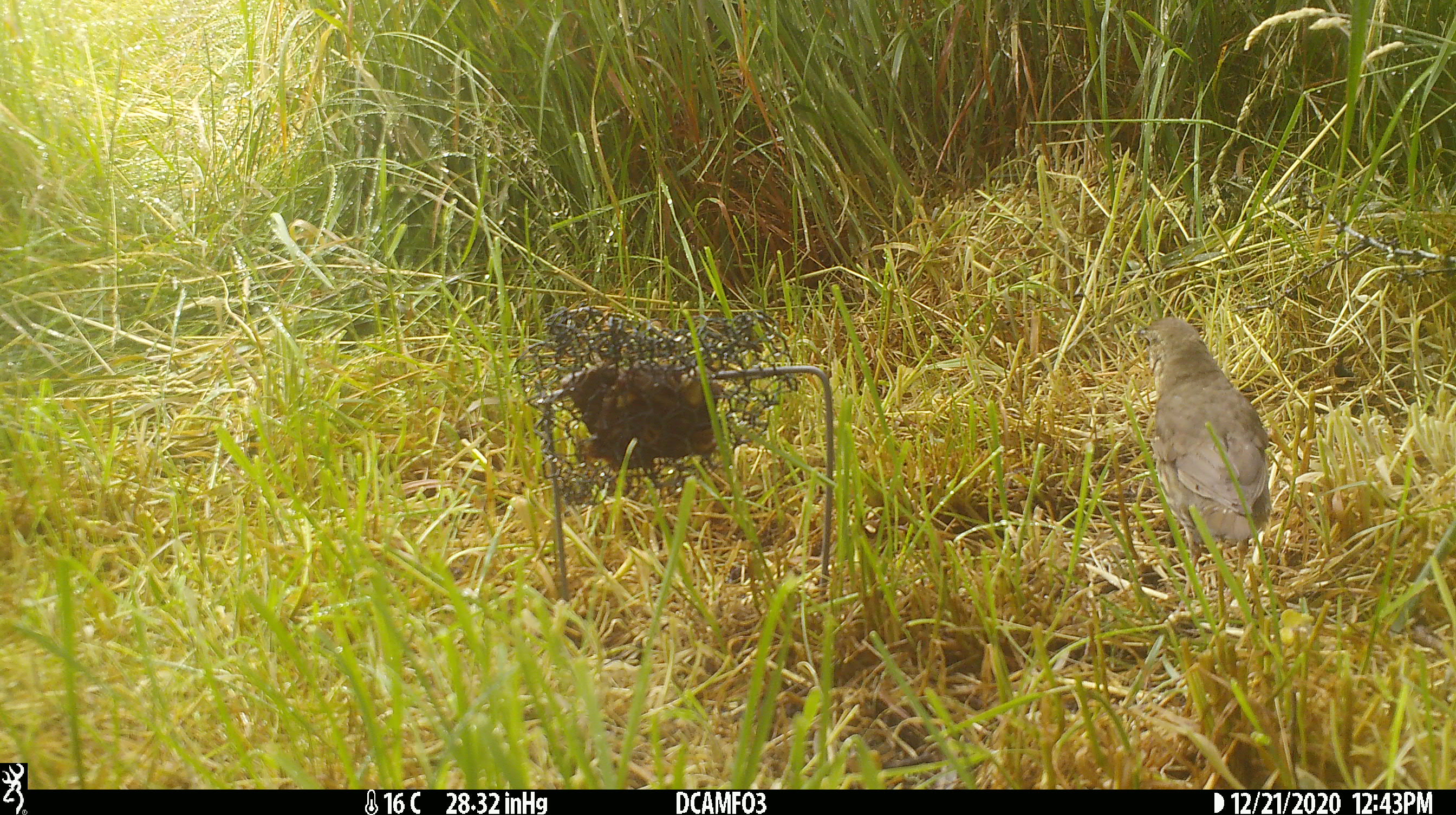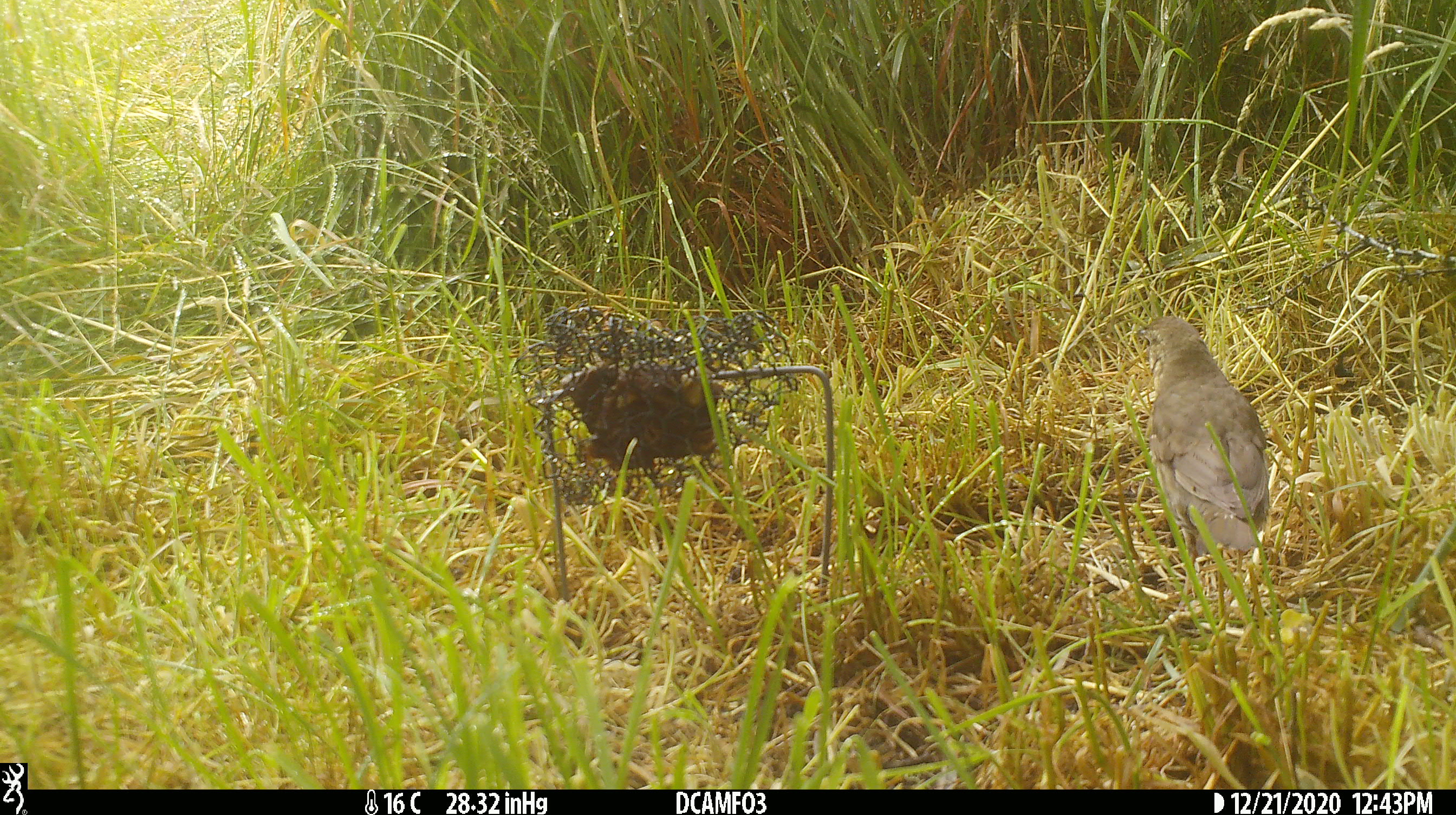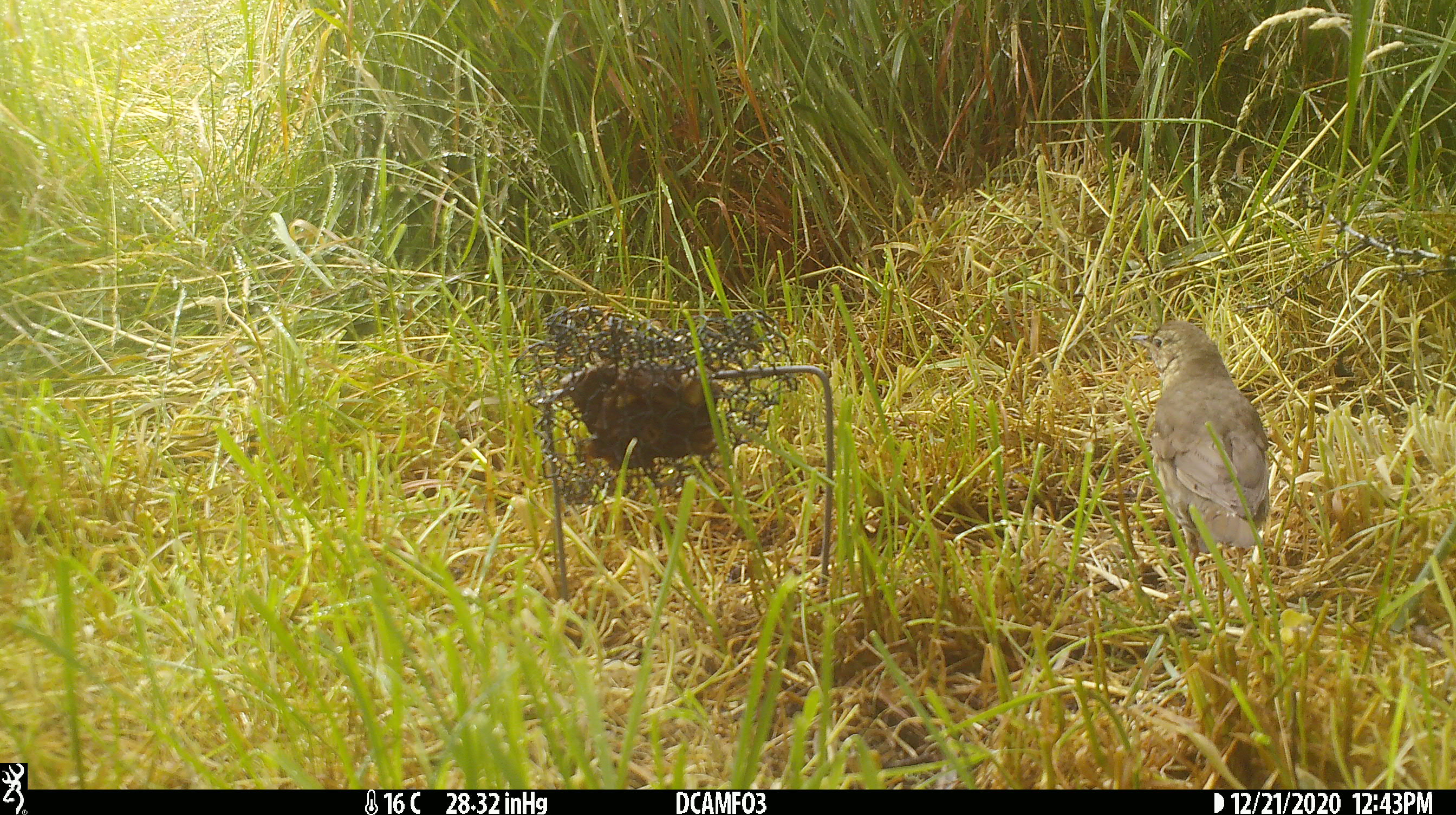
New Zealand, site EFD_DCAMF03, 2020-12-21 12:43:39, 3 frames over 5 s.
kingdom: Animalia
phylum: Chordata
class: Aves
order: Passeriformes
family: Turdidae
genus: Turdus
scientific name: Turdus philomelos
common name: song thrush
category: thrush